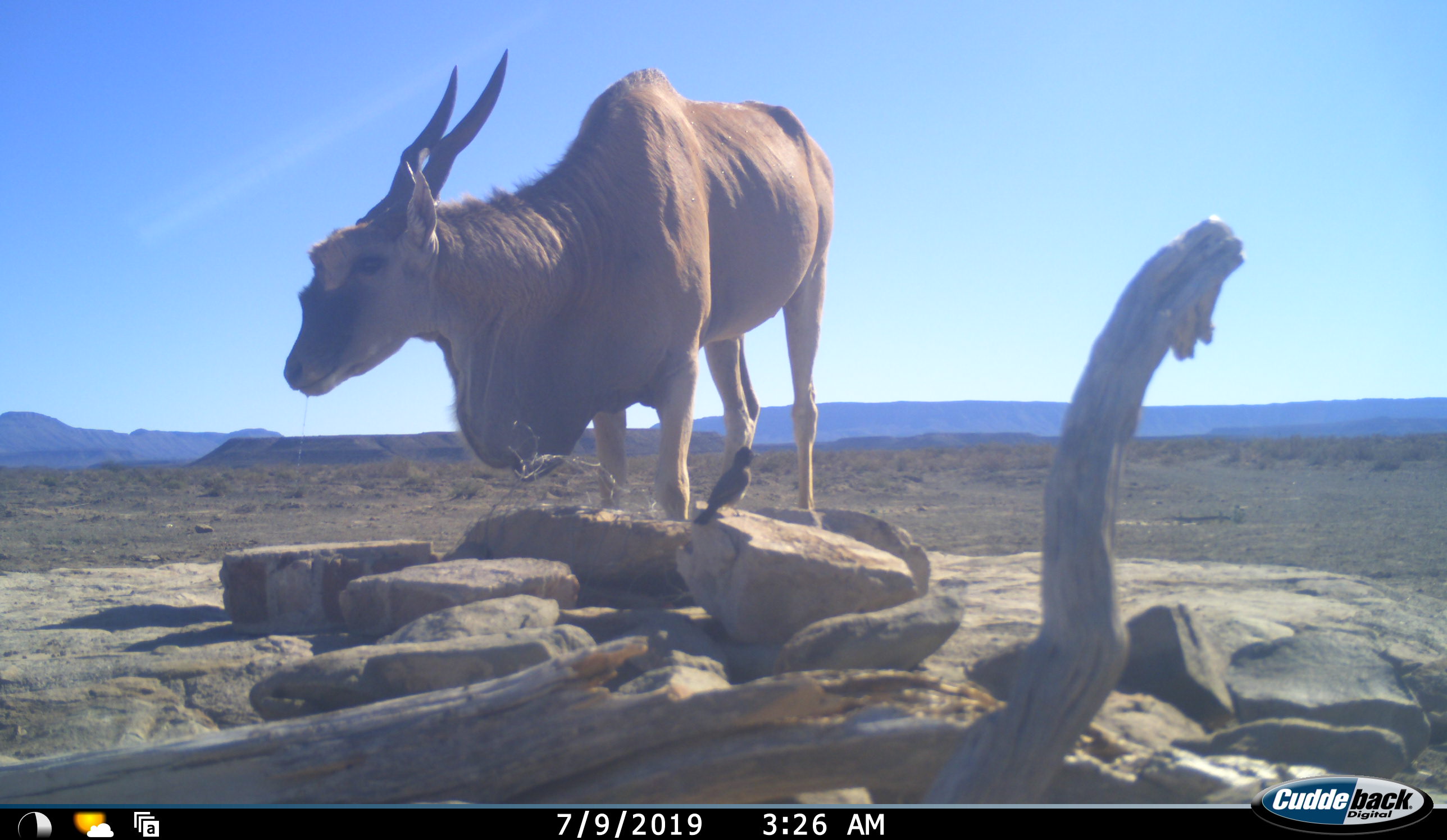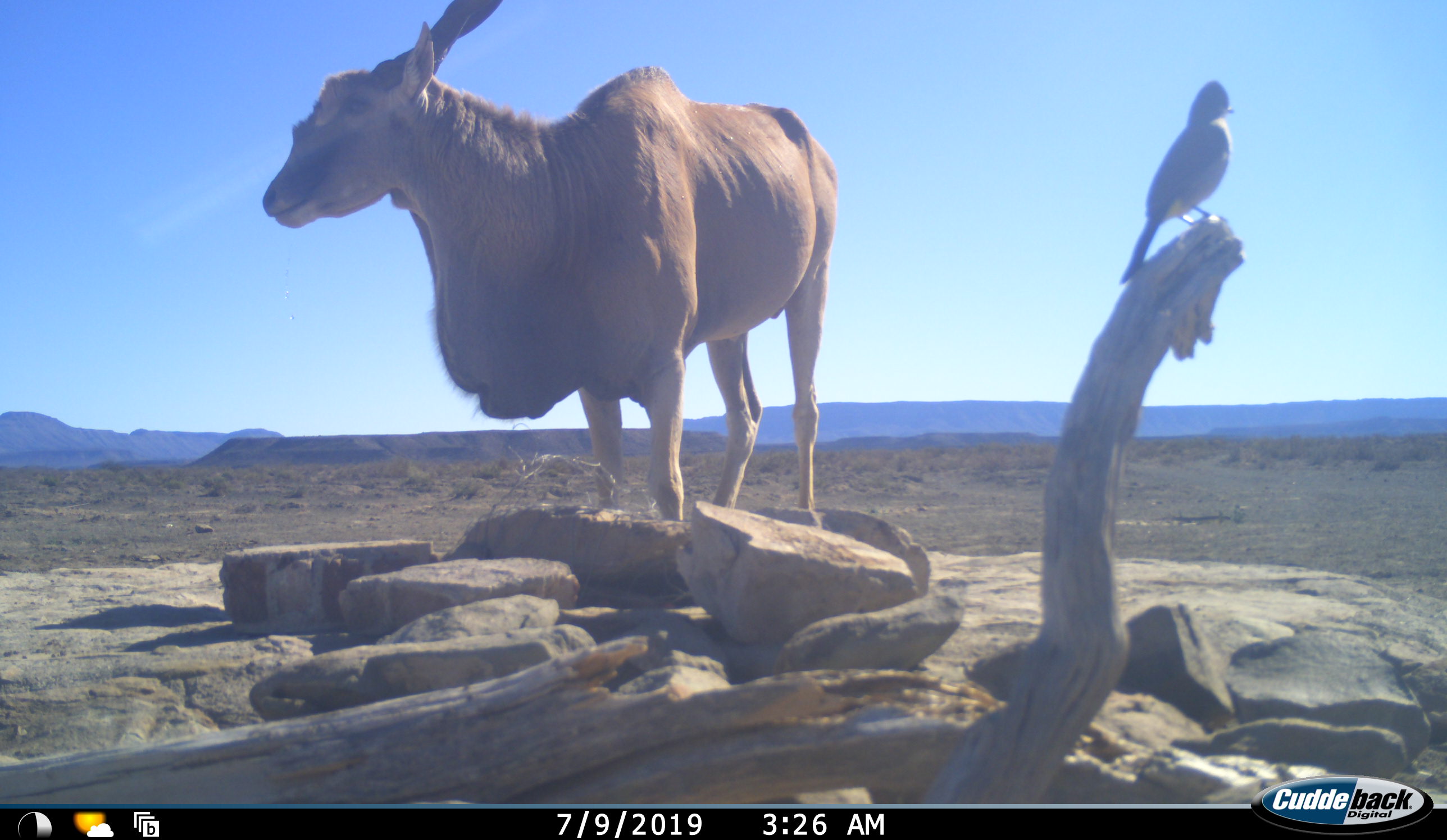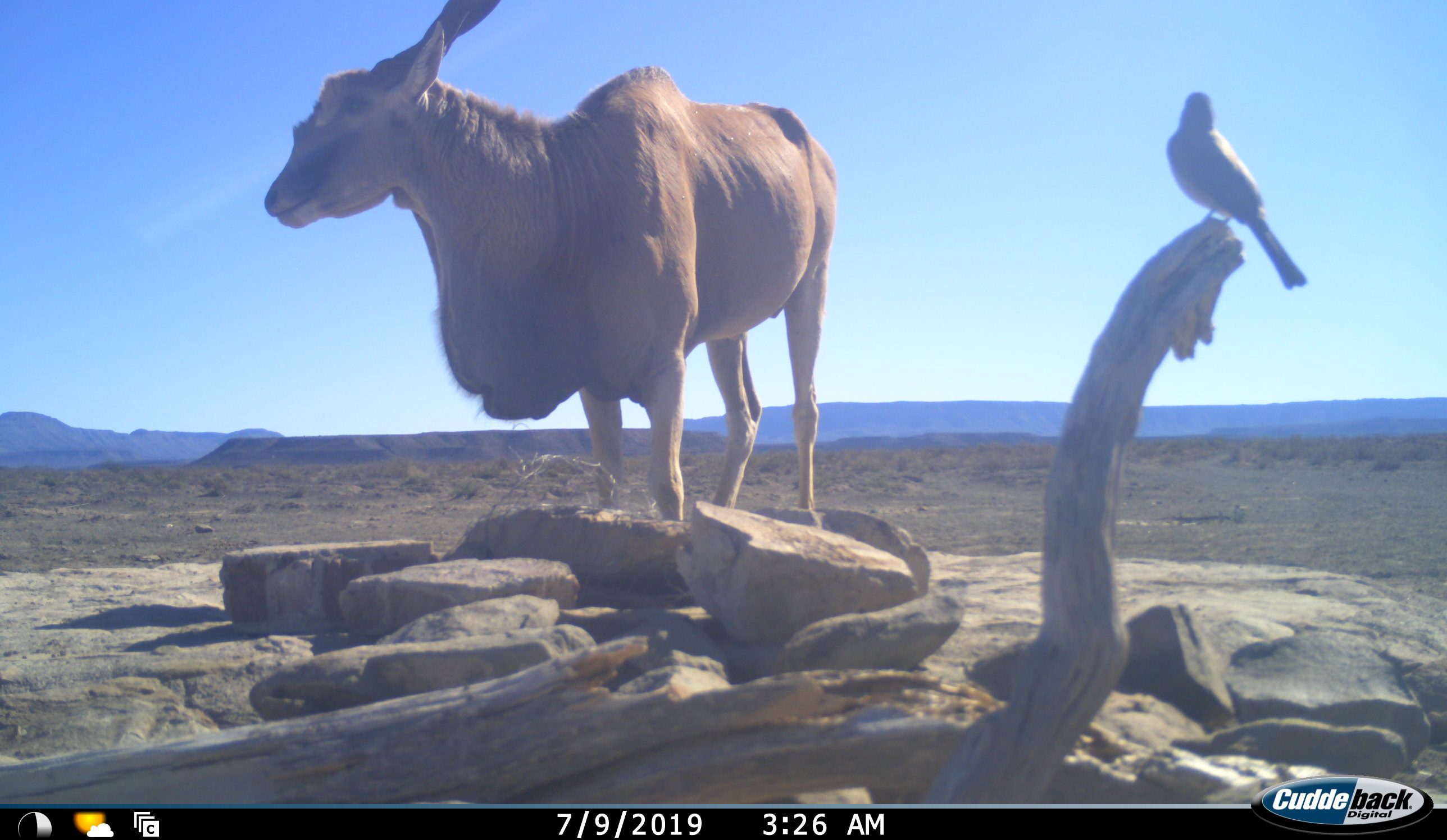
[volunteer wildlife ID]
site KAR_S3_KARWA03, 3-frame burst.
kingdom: Animalia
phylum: Chordata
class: Aves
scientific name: Aves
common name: bird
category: birdother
Birdother (bird) (Aves), count 1. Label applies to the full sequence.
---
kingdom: Animalia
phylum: Chordata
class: Mammalia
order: Artiodactyla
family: Bovidae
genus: Tragelaphus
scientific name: Tragelaphus oryx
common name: eland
Eland (Tragelaphus oryx), count 1. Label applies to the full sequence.